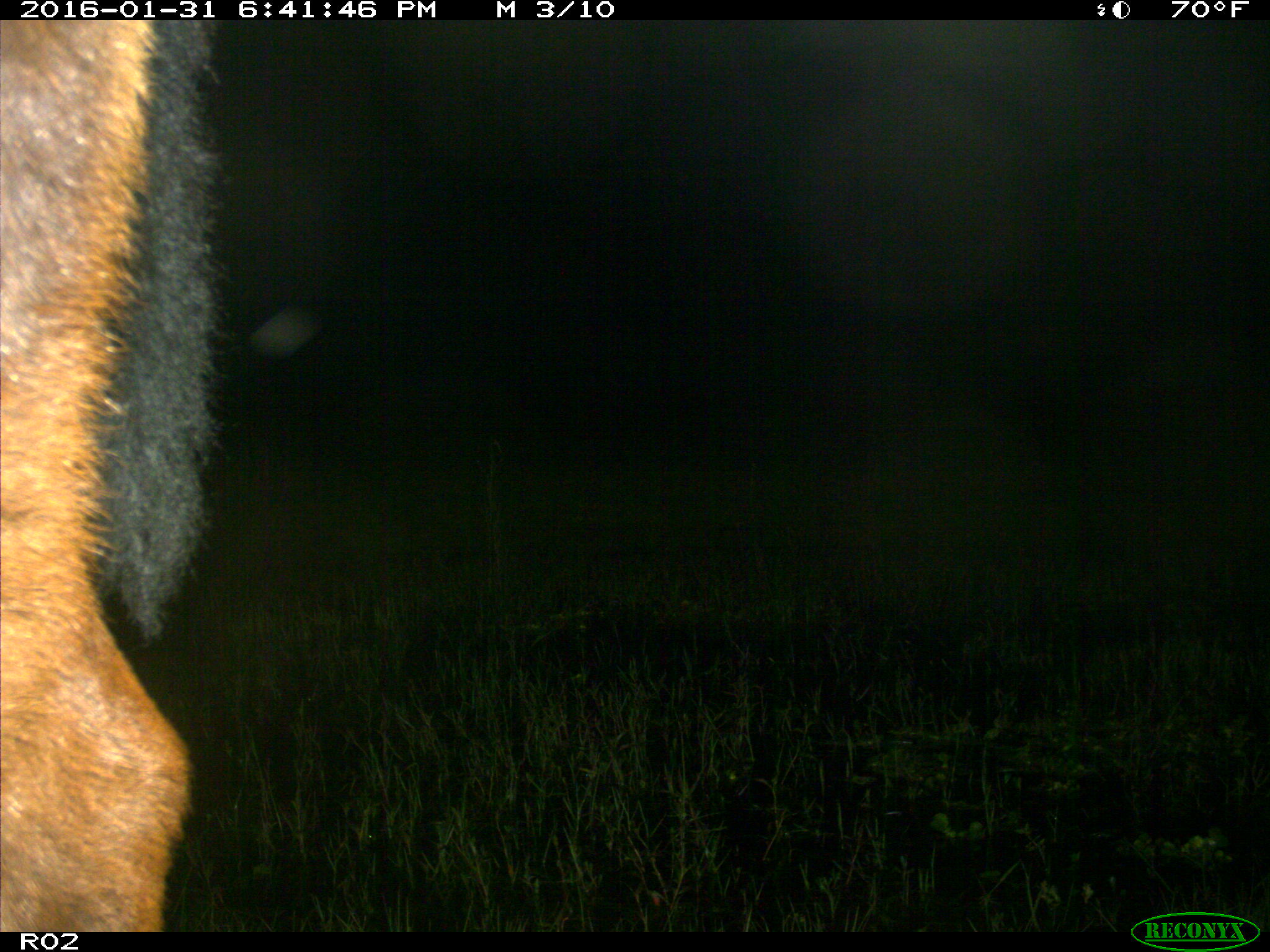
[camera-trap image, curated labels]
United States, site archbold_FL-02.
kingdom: Animalia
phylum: Chordata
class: Mammalia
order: Artiodactyla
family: Bovidae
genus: Bos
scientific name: Bos taurus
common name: domestic cow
Bos taurus (domestic cow).